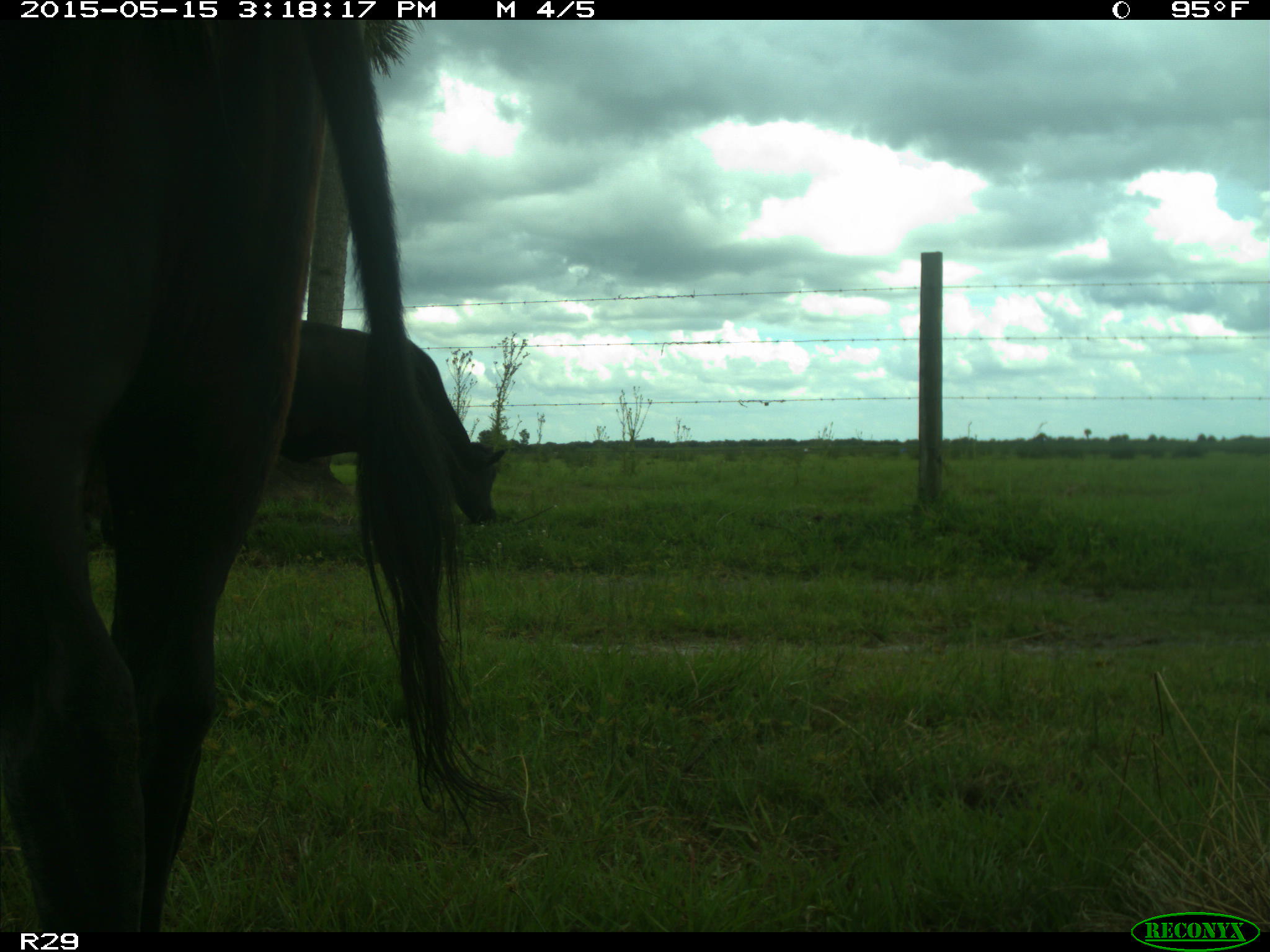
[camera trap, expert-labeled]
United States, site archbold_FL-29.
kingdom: Animalia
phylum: Chordata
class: Mammalia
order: Artiodactyla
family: Bovidae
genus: Bos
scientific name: Bos taurus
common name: domestic cow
Bos taurus (domestic cow).